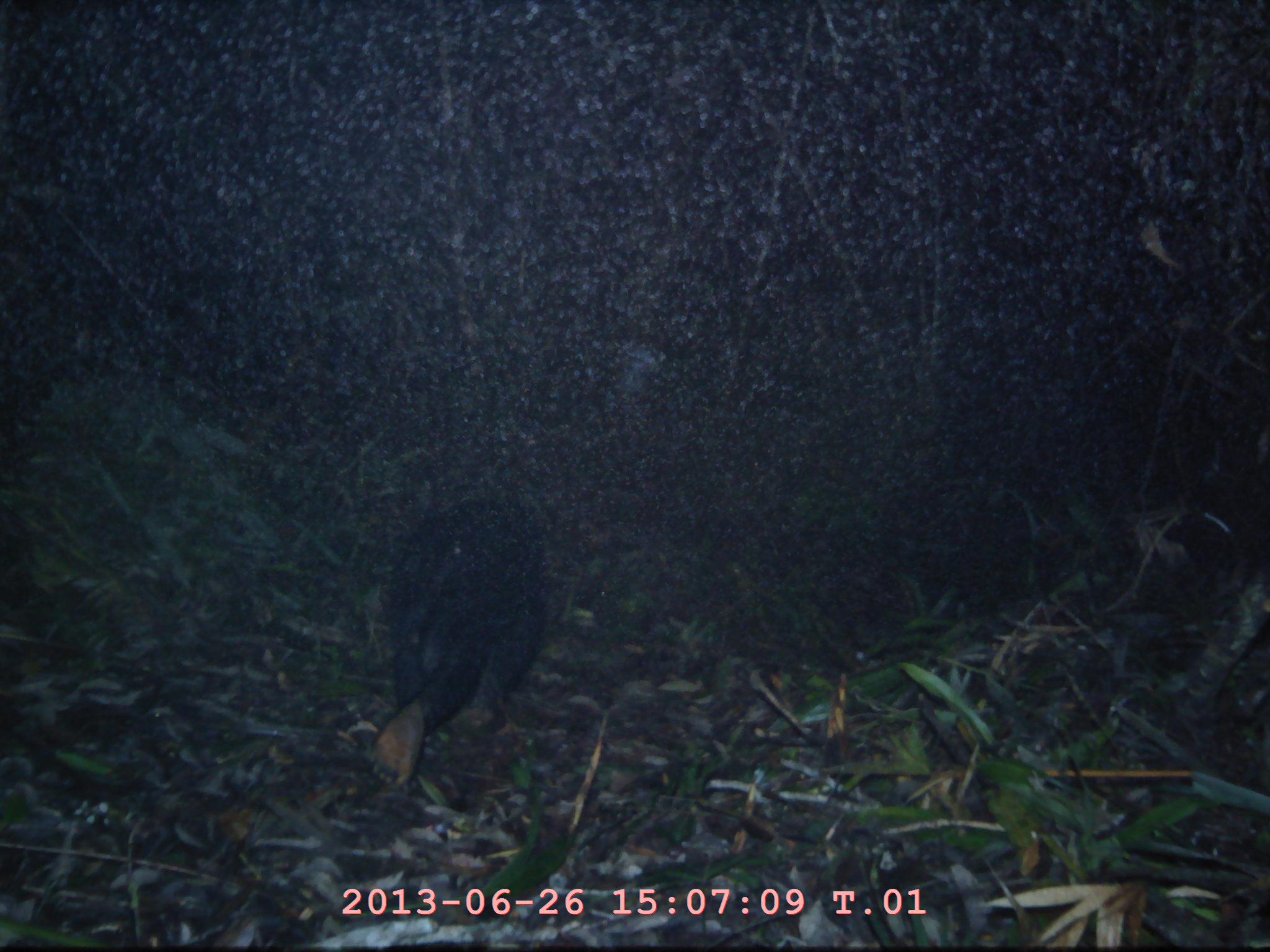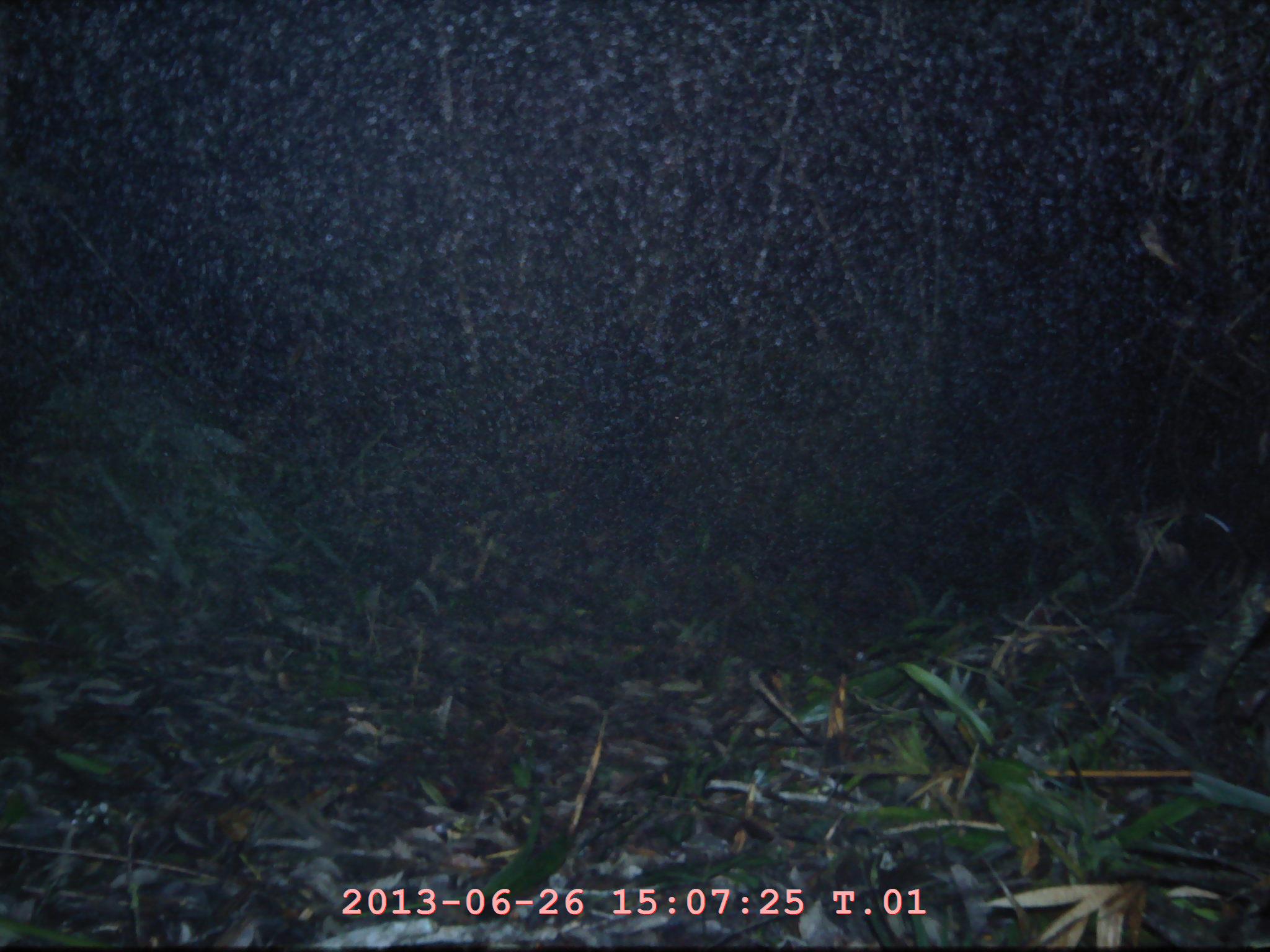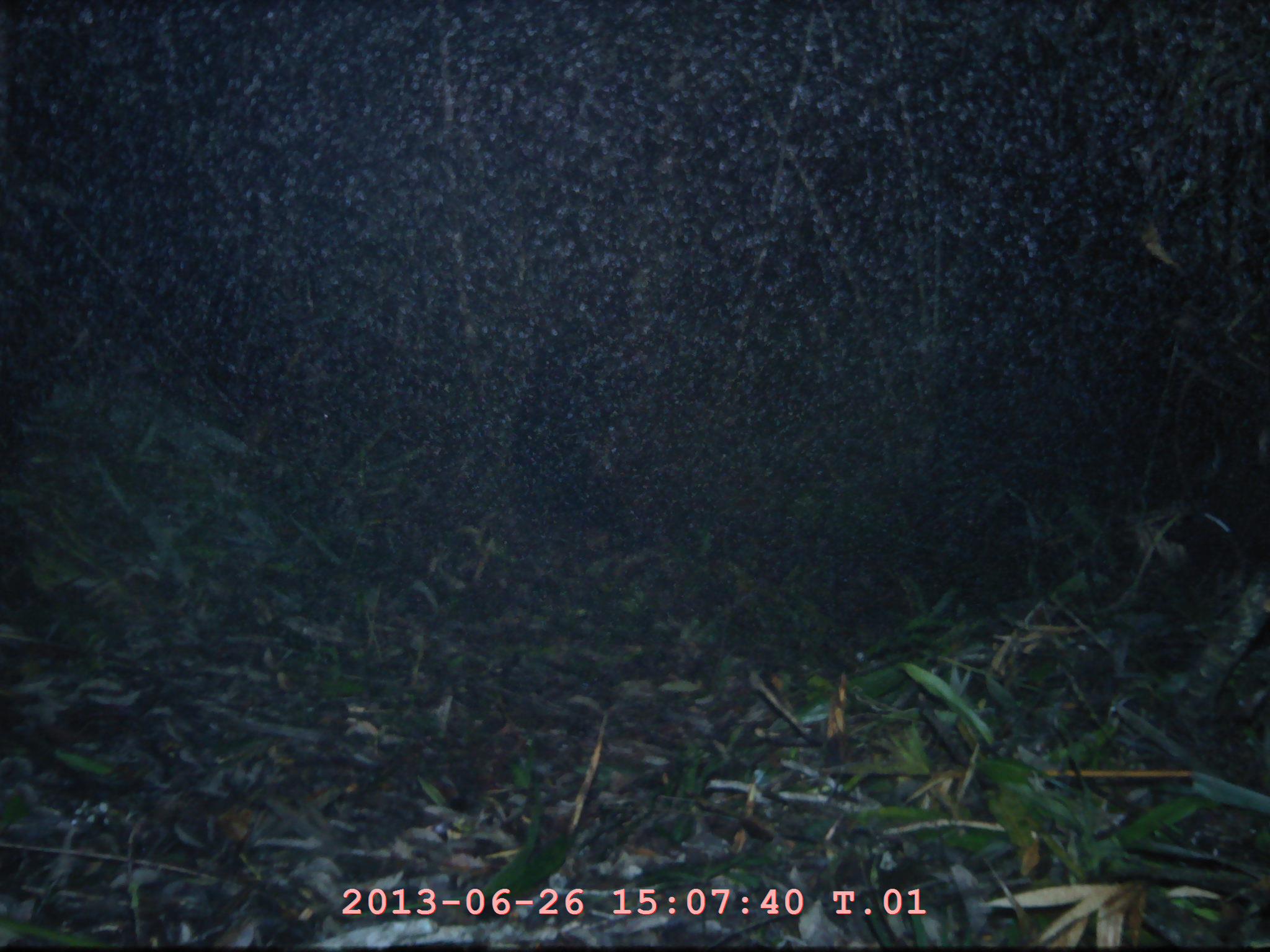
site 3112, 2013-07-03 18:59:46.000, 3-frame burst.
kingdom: Animalia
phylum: Chordata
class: Mammalia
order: Carnivora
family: Ursidae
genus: Helarctos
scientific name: Helarctos malayanus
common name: sun bear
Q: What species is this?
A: Helarctos malayanus (sun bear).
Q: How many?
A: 1.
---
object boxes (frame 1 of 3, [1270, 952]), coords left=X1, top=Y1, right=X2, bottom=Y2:
helarctos malayanus: left=365, top=496, right=554, bottom=791